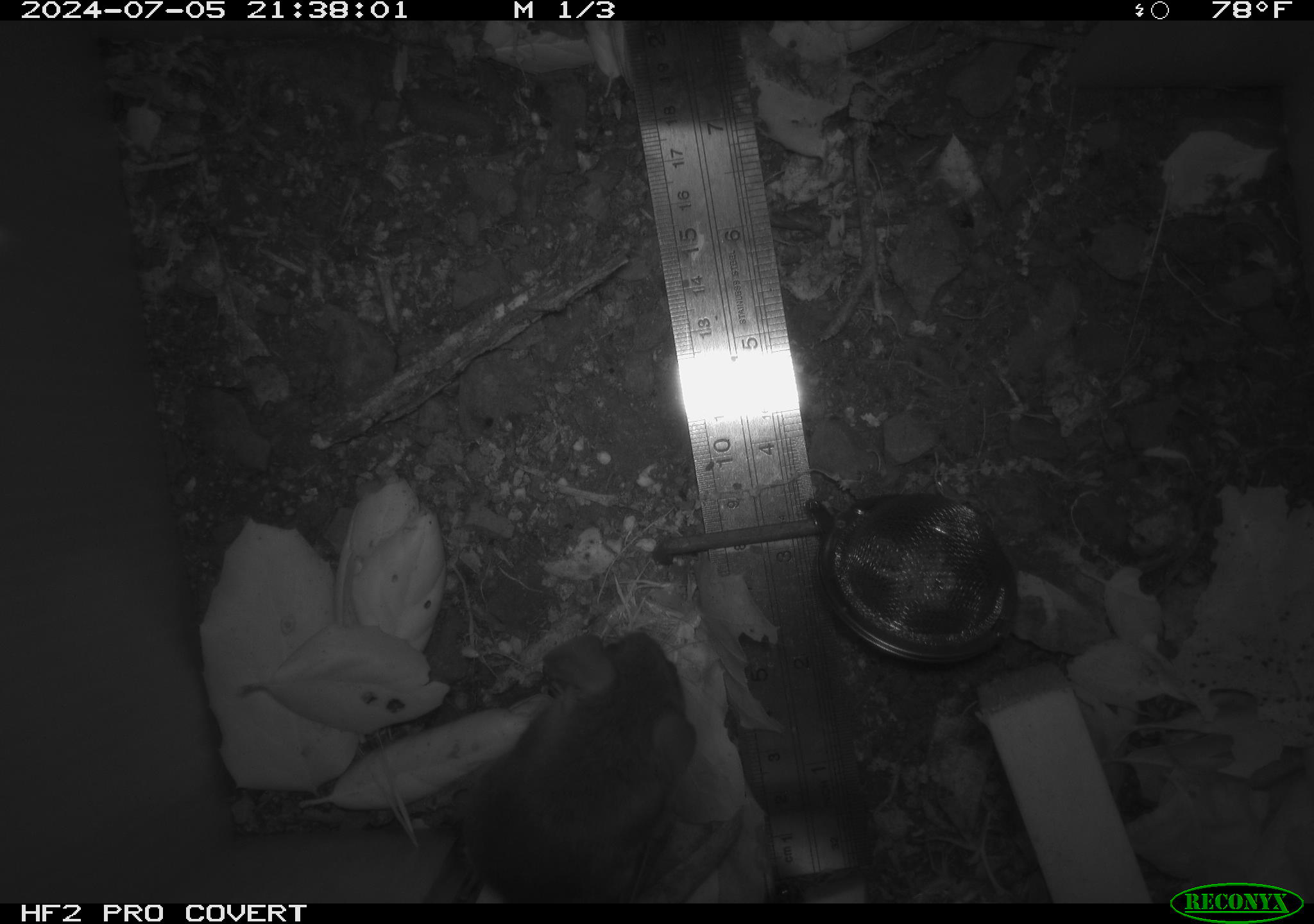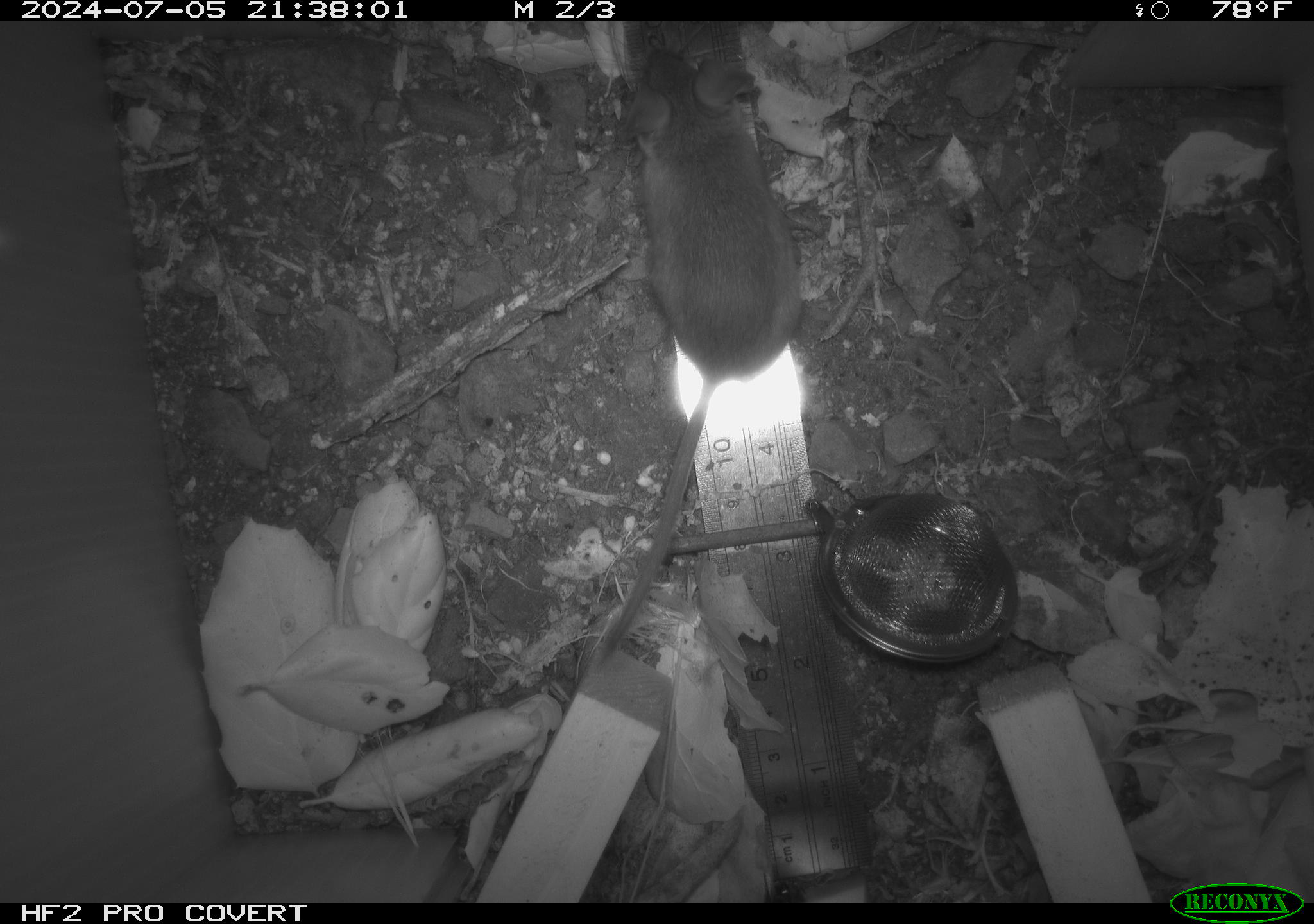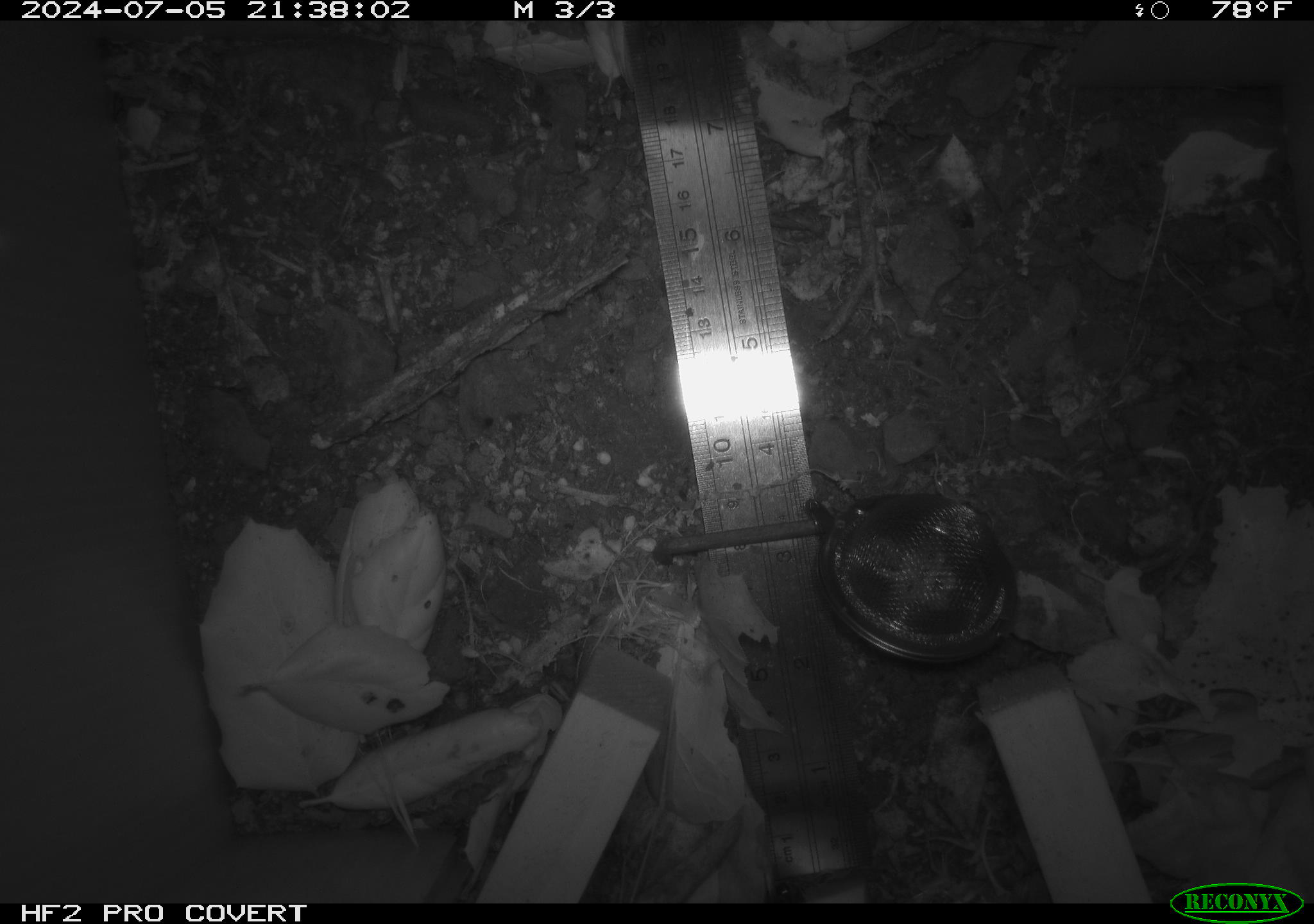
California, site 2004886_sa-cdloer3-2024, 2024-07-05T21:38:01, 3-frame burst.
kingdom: Animalia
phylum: Chordata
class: Mammalia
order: Rodentia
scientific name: Rodentia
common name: rodent